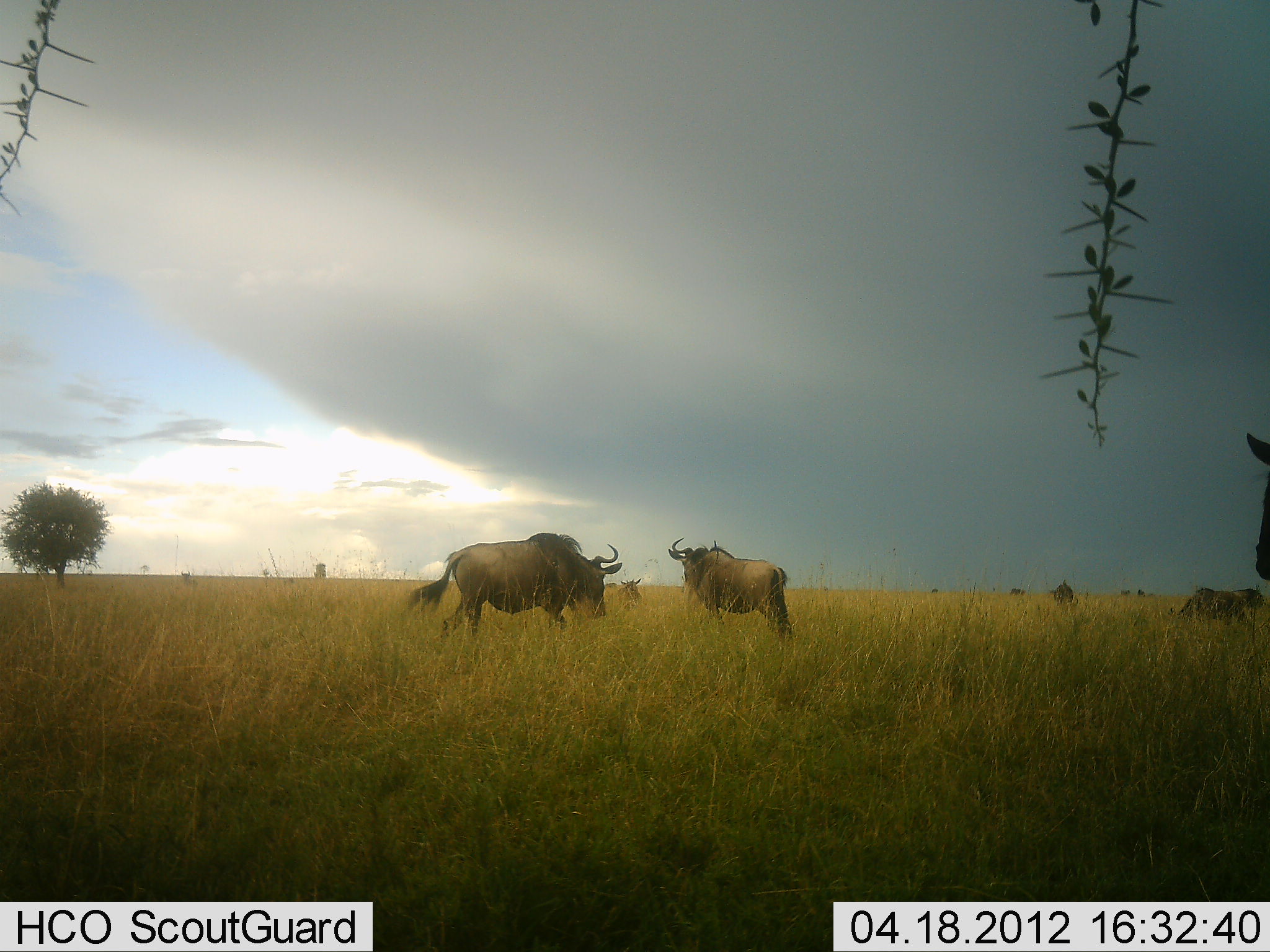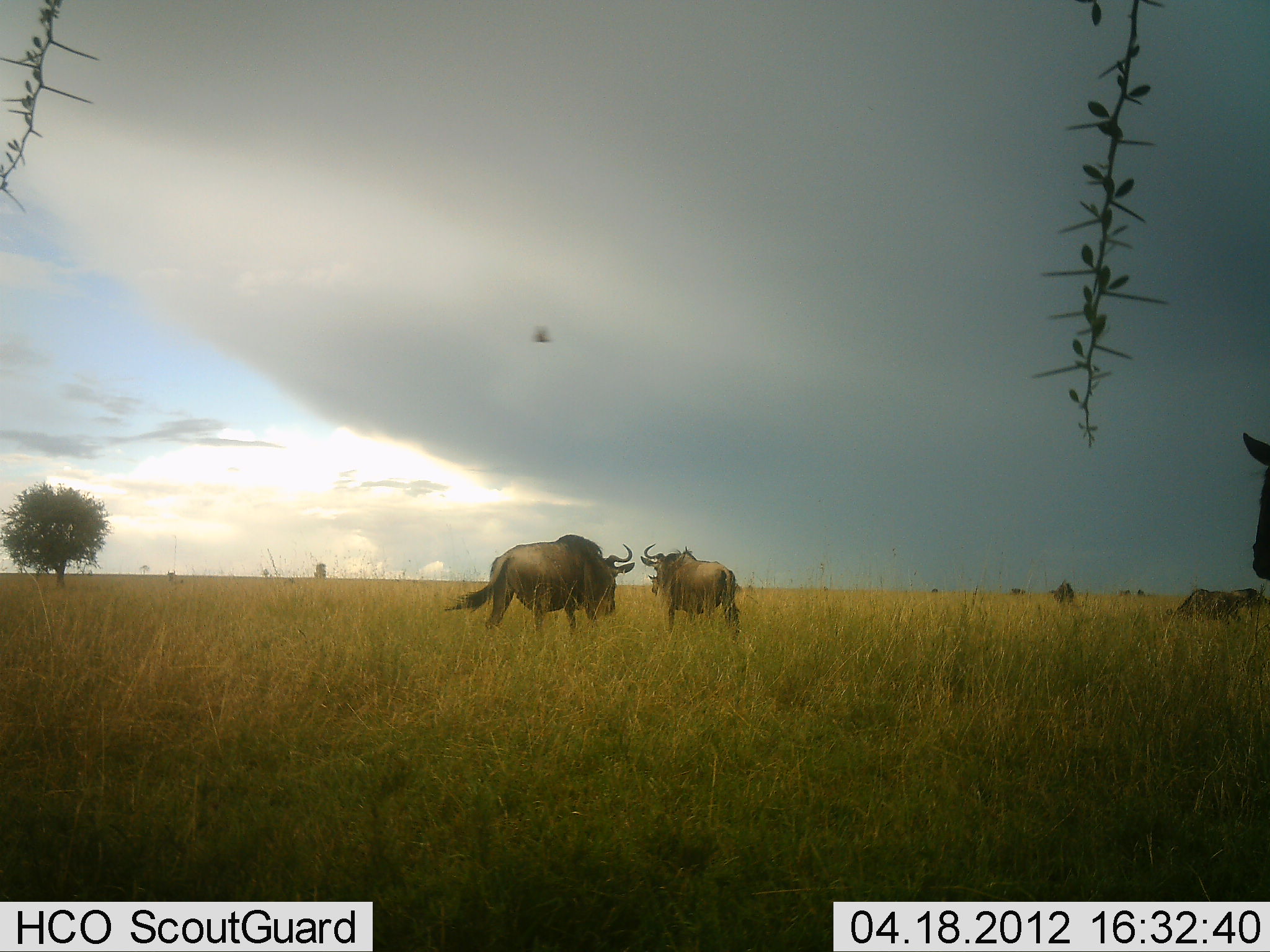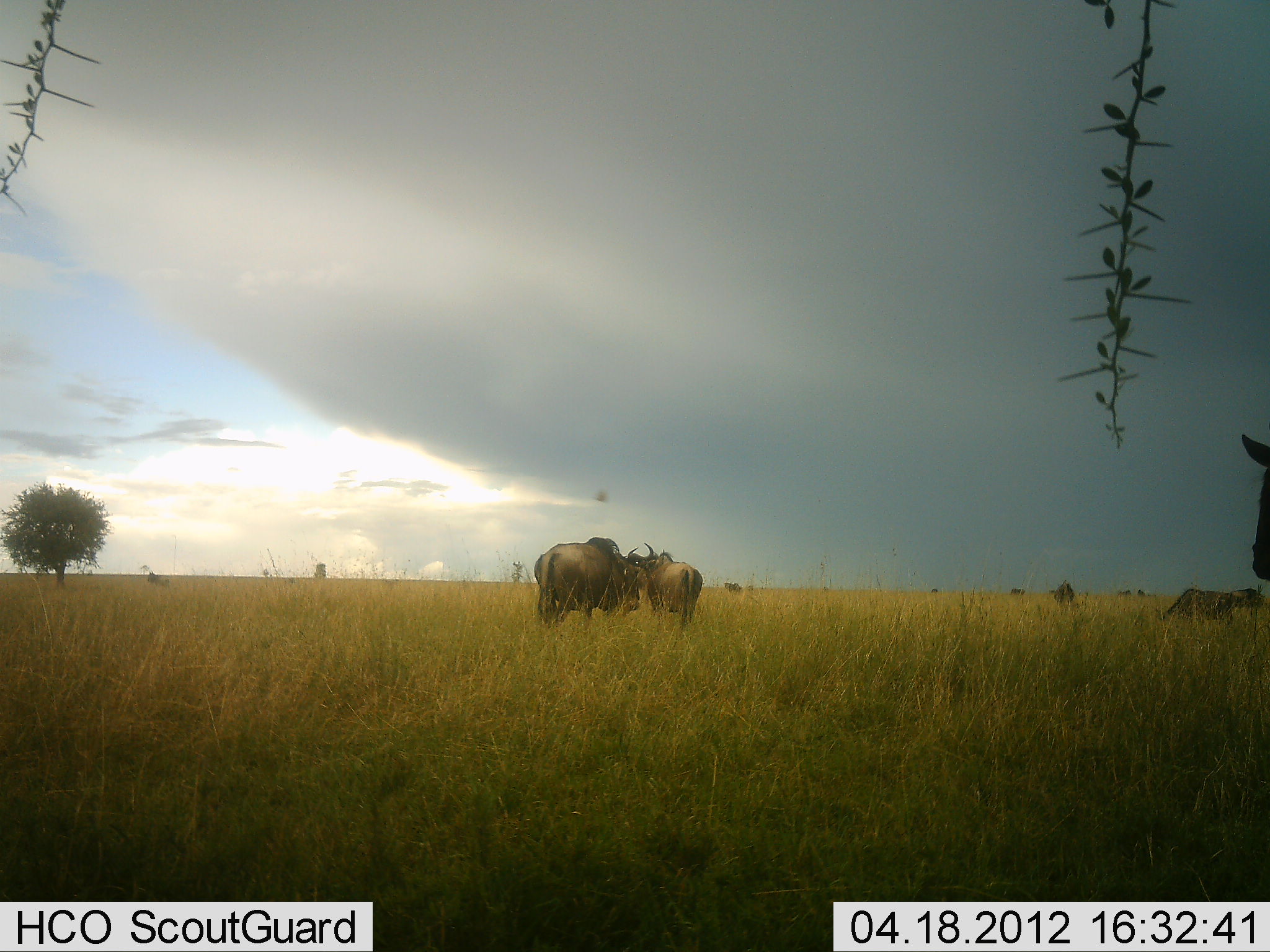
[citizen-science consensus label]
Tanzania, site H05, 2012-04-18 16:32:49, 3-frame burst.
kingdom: Animalia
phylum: Chordata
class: Mammalia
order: Artiodactyla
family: Bovidae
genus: Connochaetes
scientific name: Connochaetes taurinus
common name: blue wildebeest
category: wildebeest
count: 7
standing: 62%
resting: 0%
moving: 86%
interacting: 5%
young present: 5%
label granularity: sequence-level